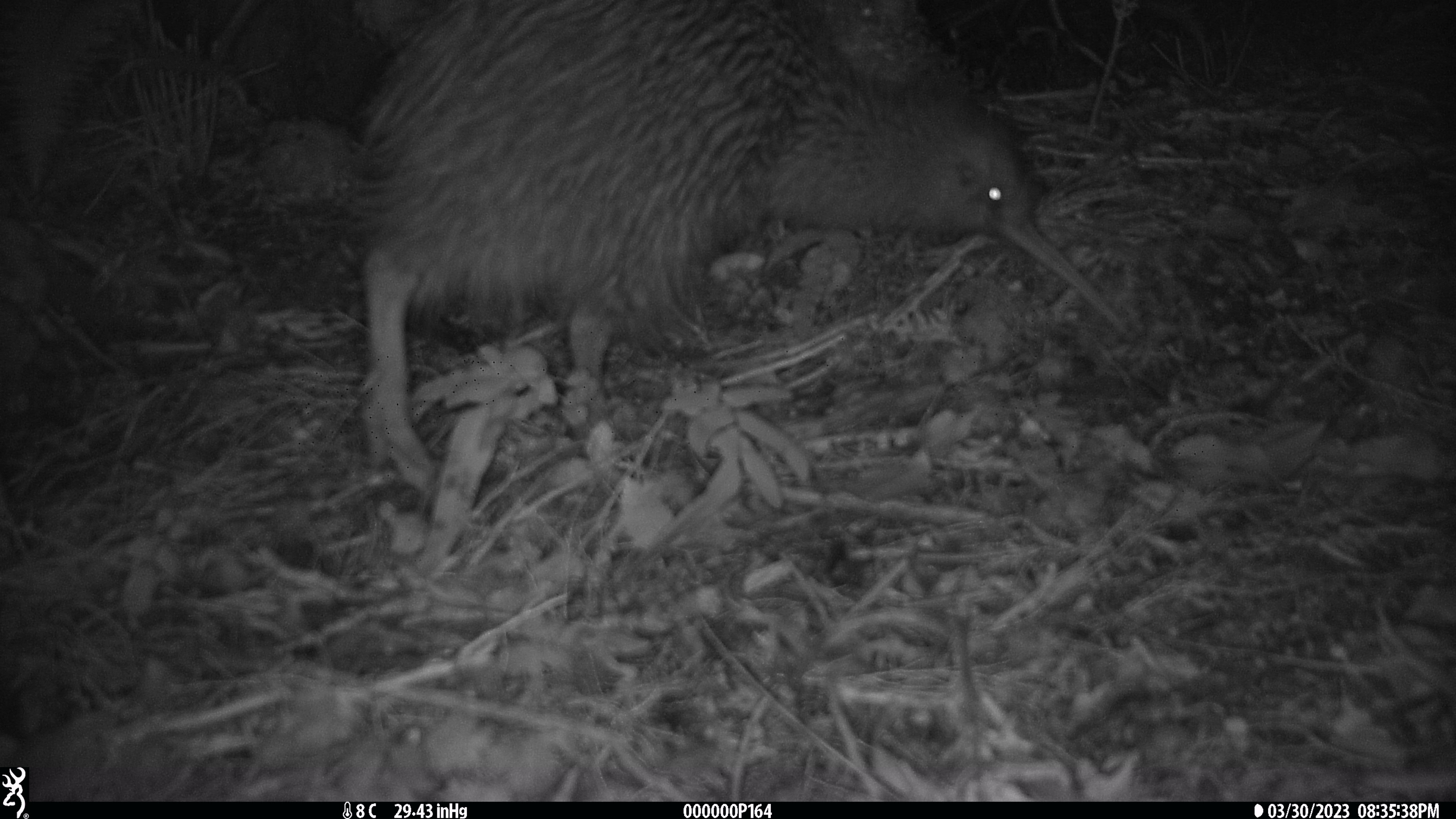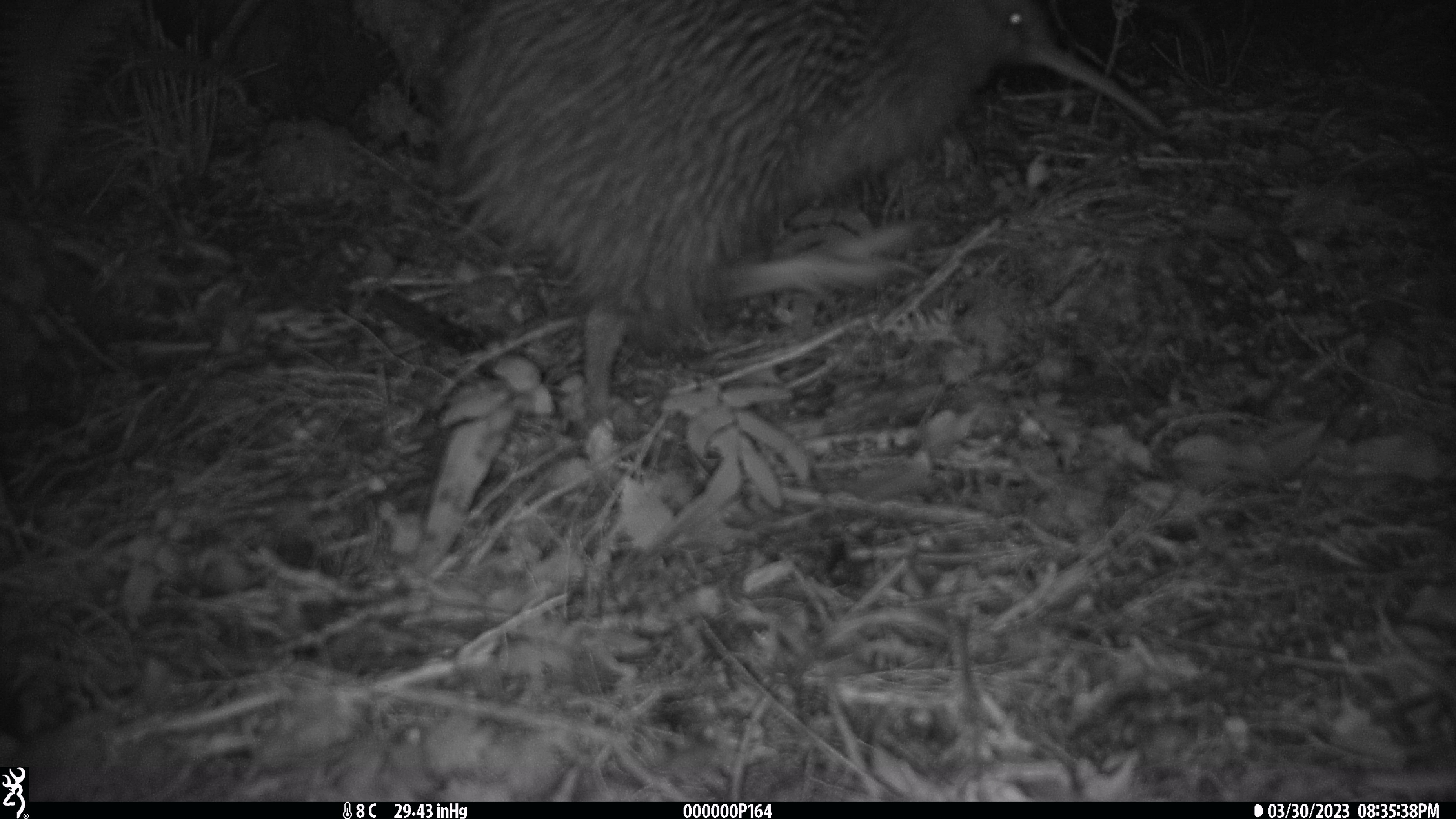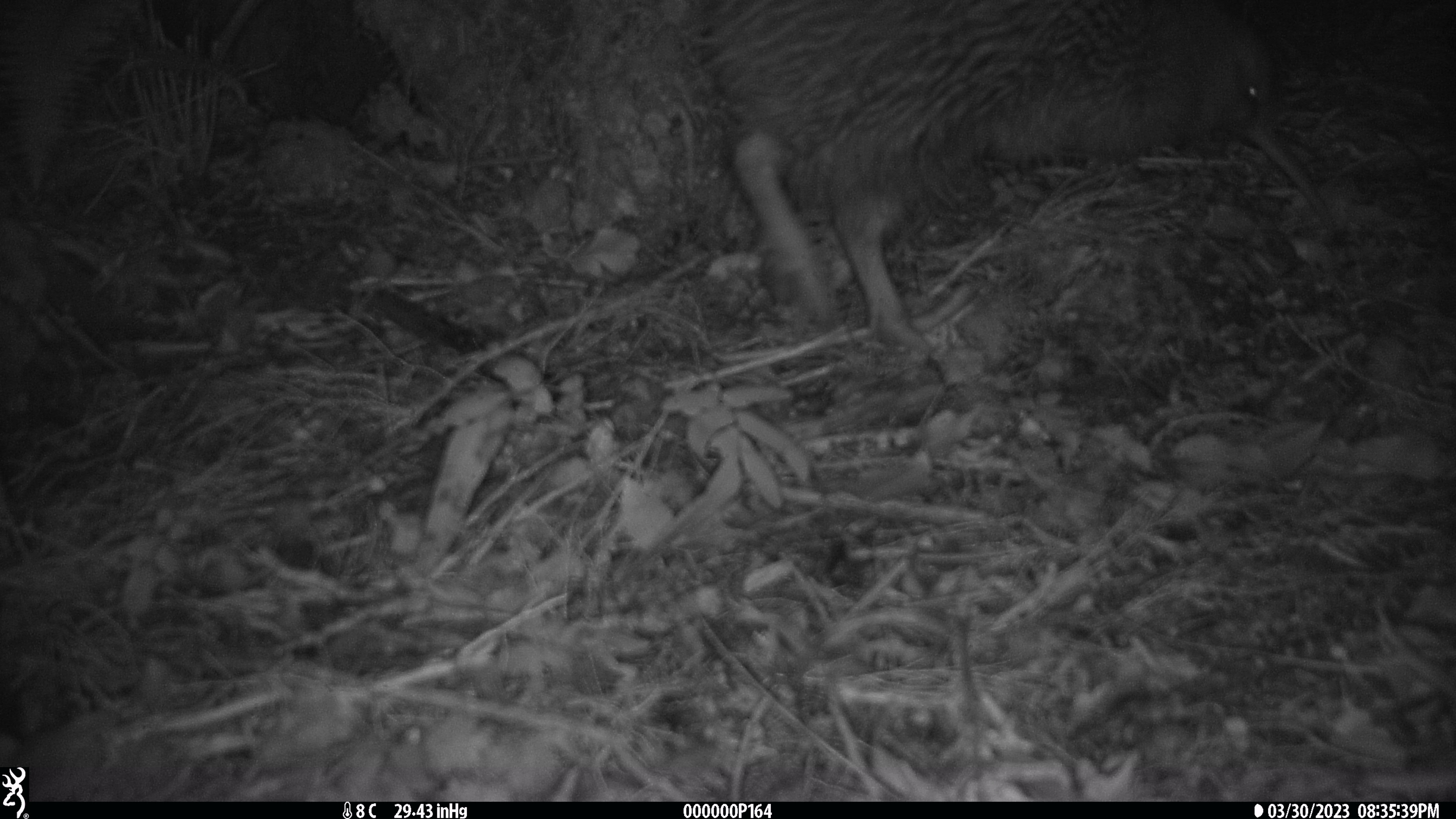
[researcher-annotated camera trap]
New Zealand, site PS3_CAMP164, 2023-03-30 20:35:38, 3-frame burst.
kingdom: Animalia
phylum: Chordata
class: Aves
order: Apterygiformes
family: Apterygidae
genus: Apteryx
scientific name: Apteryx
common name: kiwi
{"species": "kiwi (Apteryx)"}